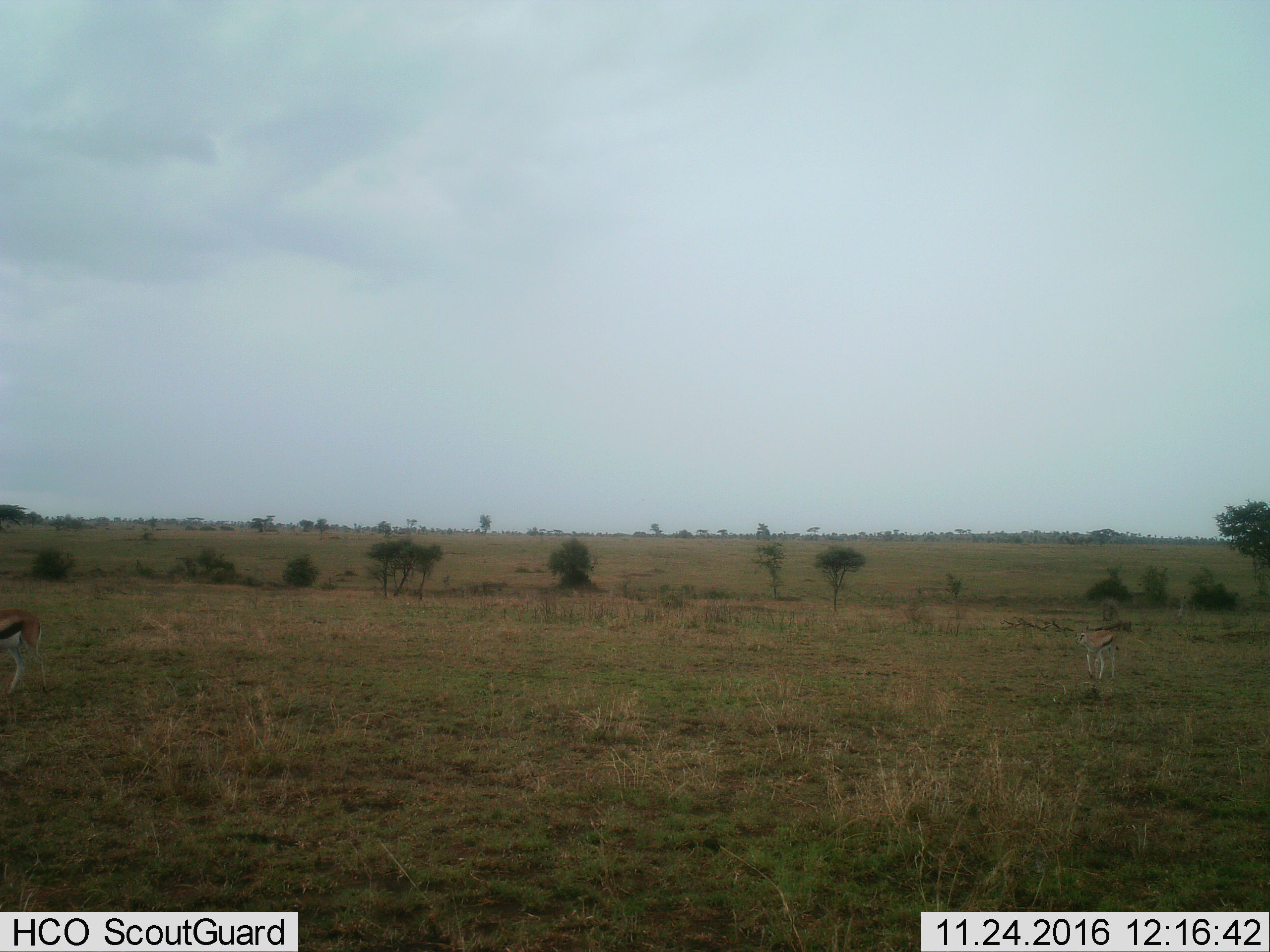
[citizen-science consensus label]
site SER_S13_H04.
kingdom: Animalia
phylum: Chordata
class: Mammalia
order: Artiodactyla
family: Bovidae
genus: Eudorcas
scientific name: Eudorcas thomsonii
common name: thomson's gazelle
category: gazellethomsons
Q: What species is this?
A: Gazellethomsons (thomson's gazelle) (Eudorcas thomsonii).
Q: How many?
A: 2.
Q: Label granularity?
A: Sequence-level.